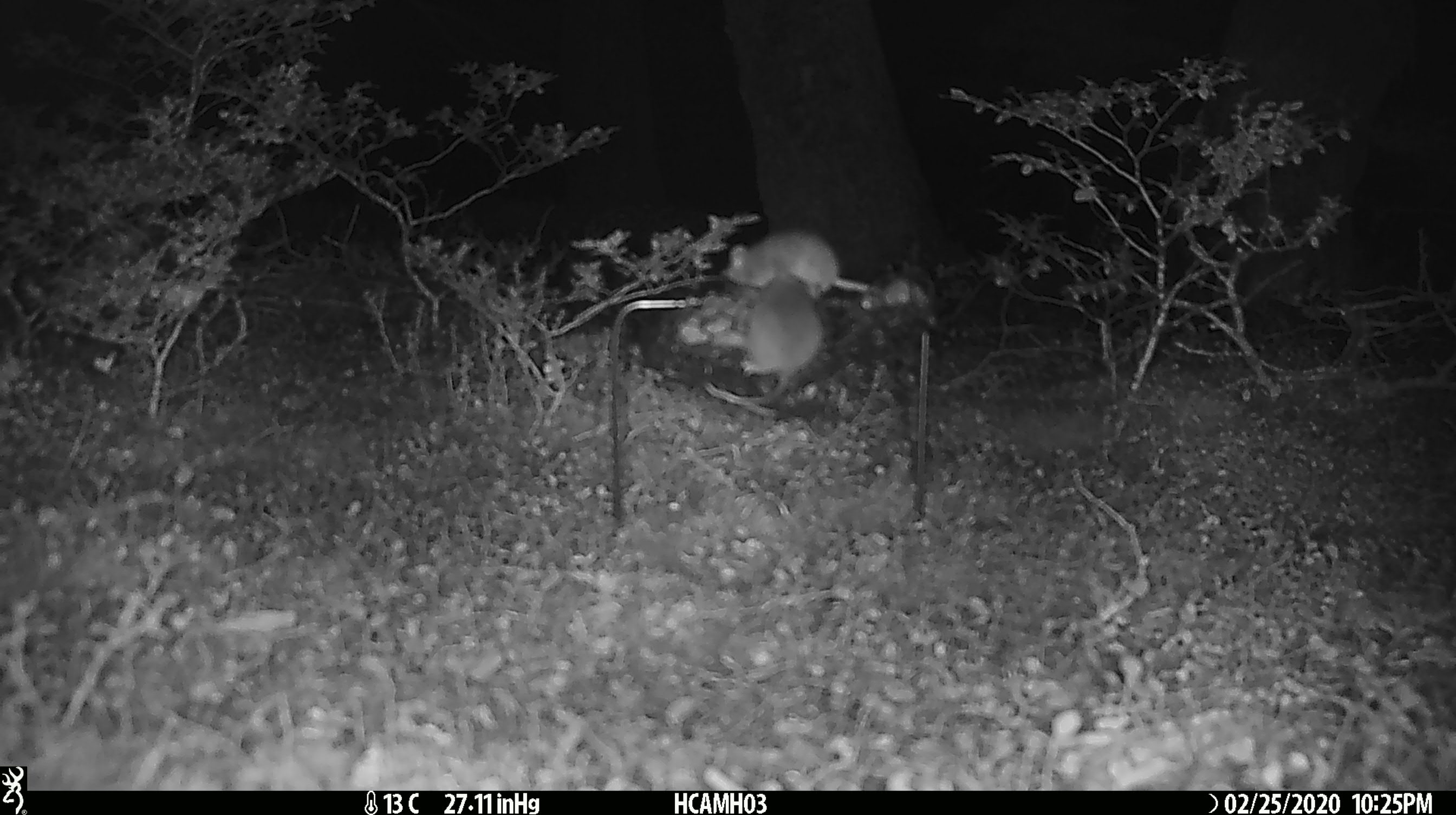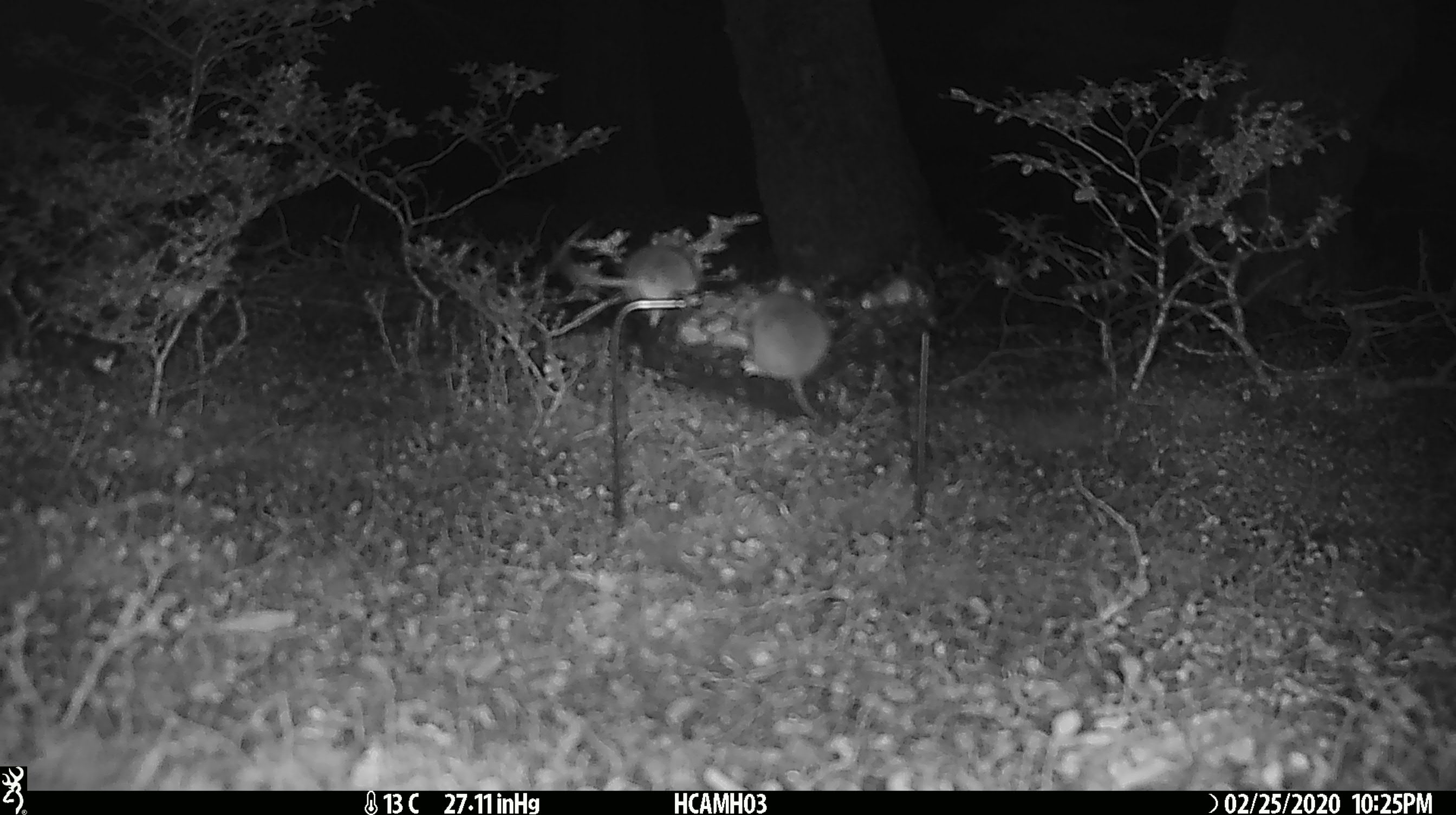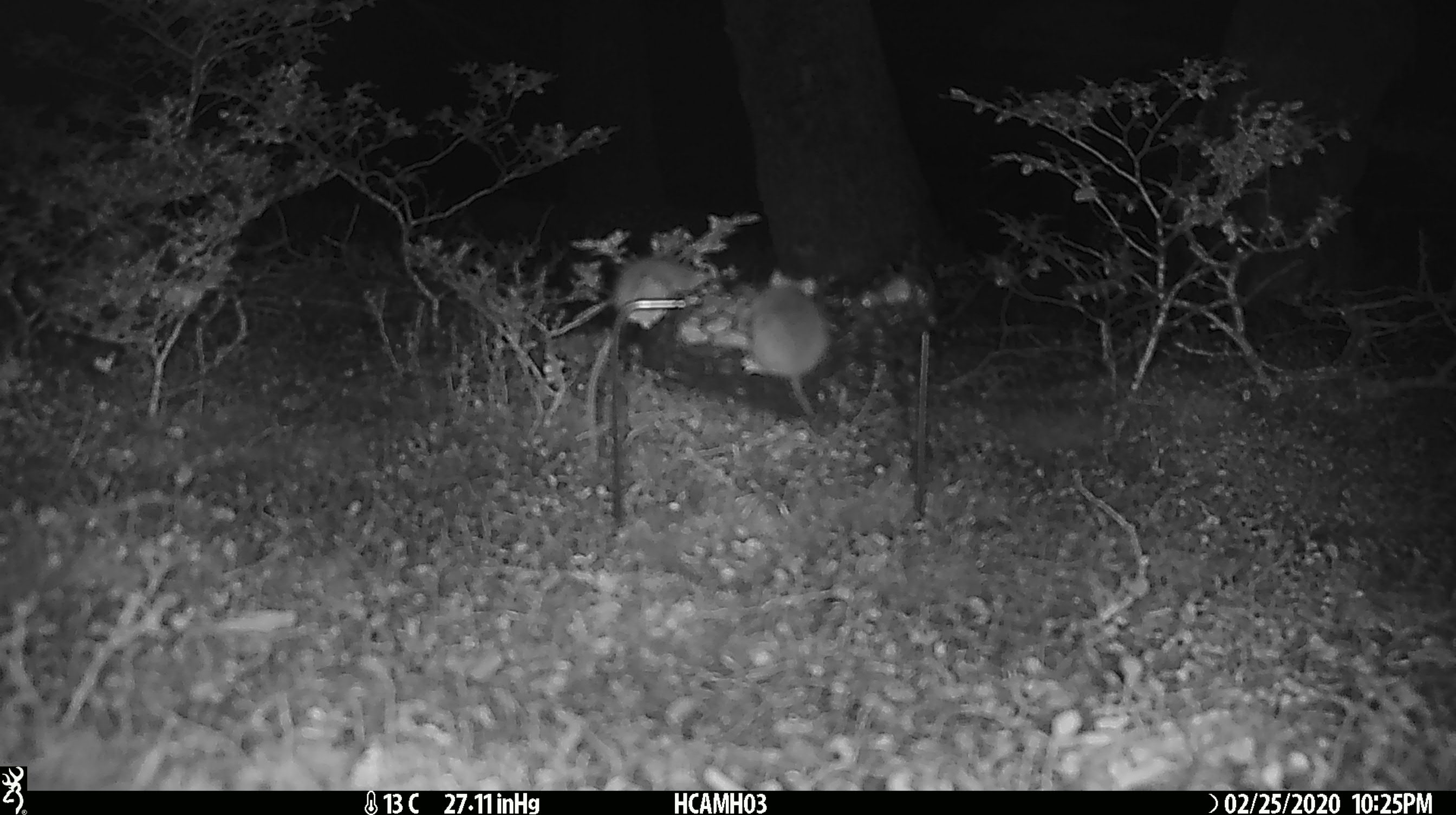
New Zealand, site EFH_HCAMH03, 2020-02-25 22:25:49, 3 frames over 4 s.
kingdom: Animalia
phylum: Chordata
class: Mammalia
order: Rodentia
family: Muridae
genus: Mus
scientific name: Mus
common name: mouse